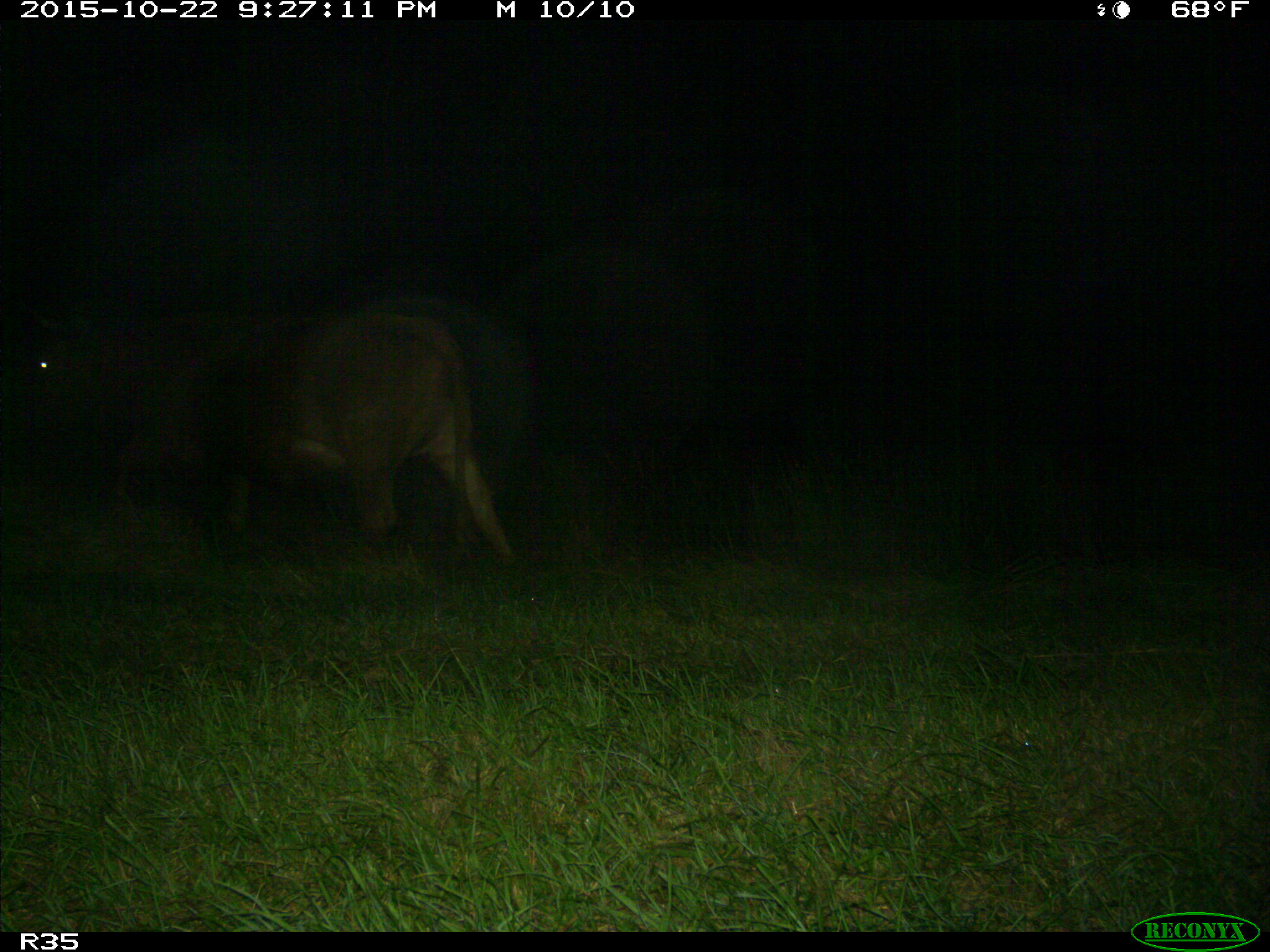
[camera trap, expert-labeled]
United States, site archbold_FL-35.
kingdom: Animalia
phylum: Chordata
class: Mammalia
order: Artiodactyla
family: Bovidae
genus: Bos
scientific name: Bos taurus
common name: domestic cow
Bos taurus (domestic cow).